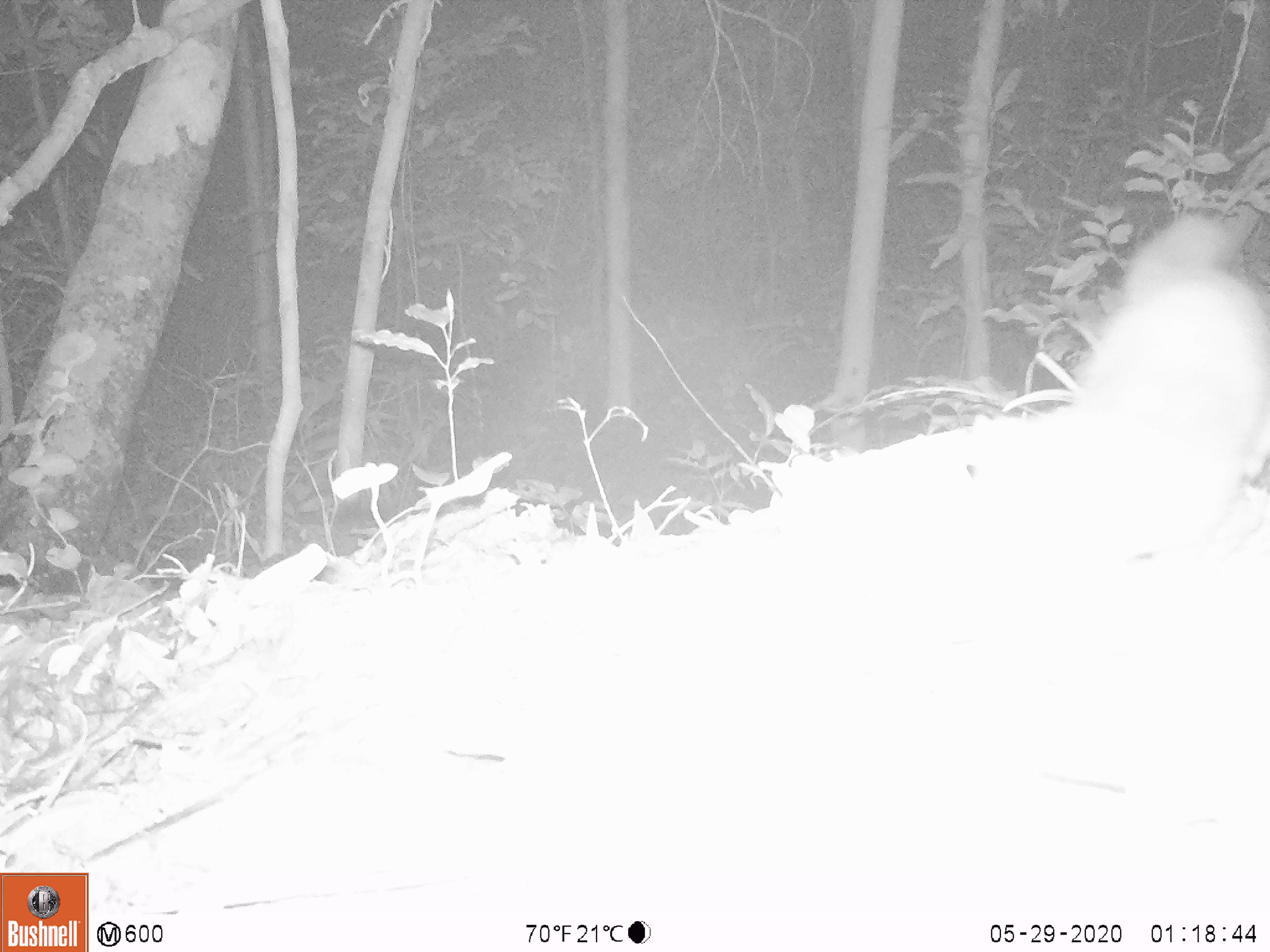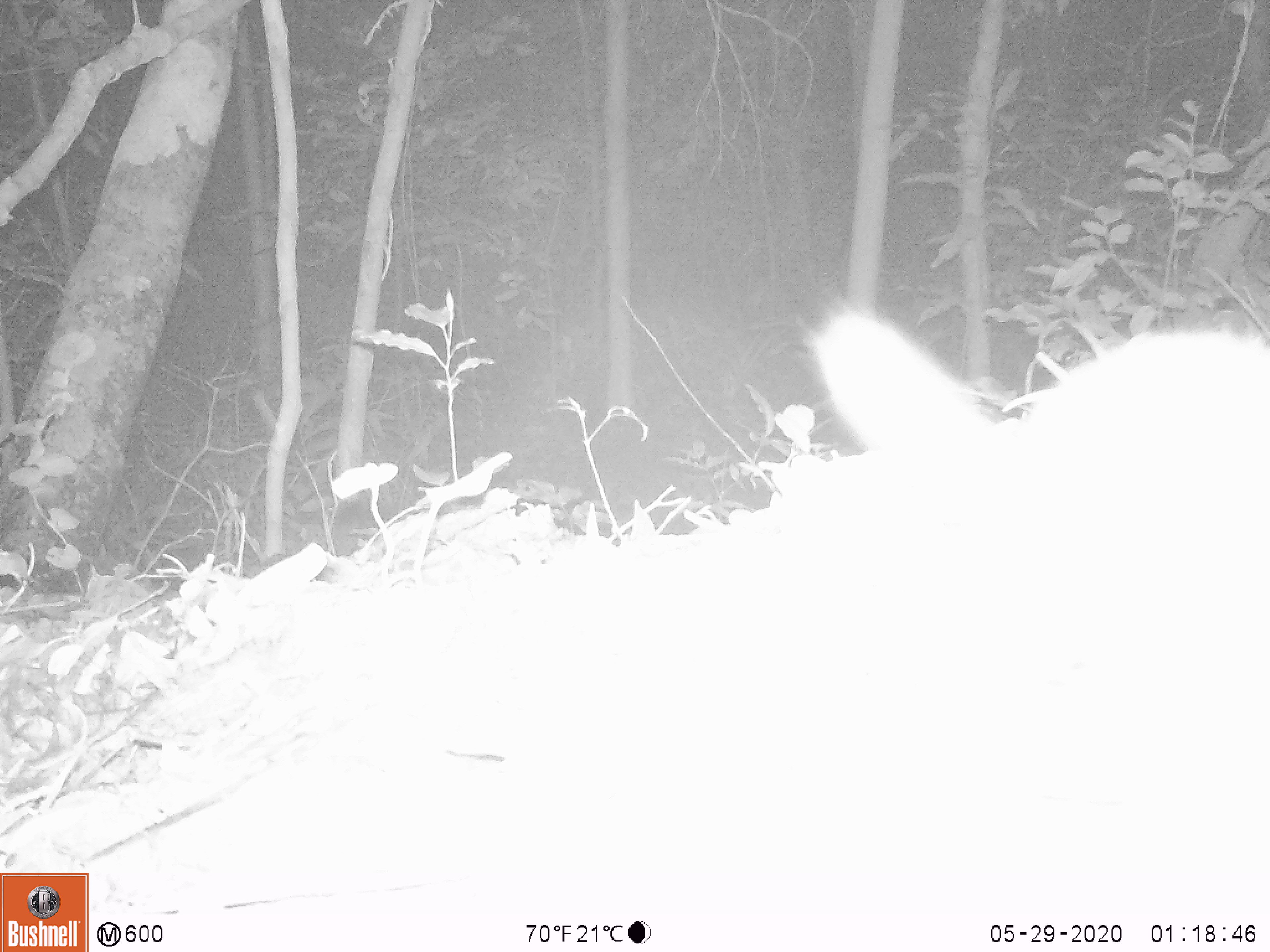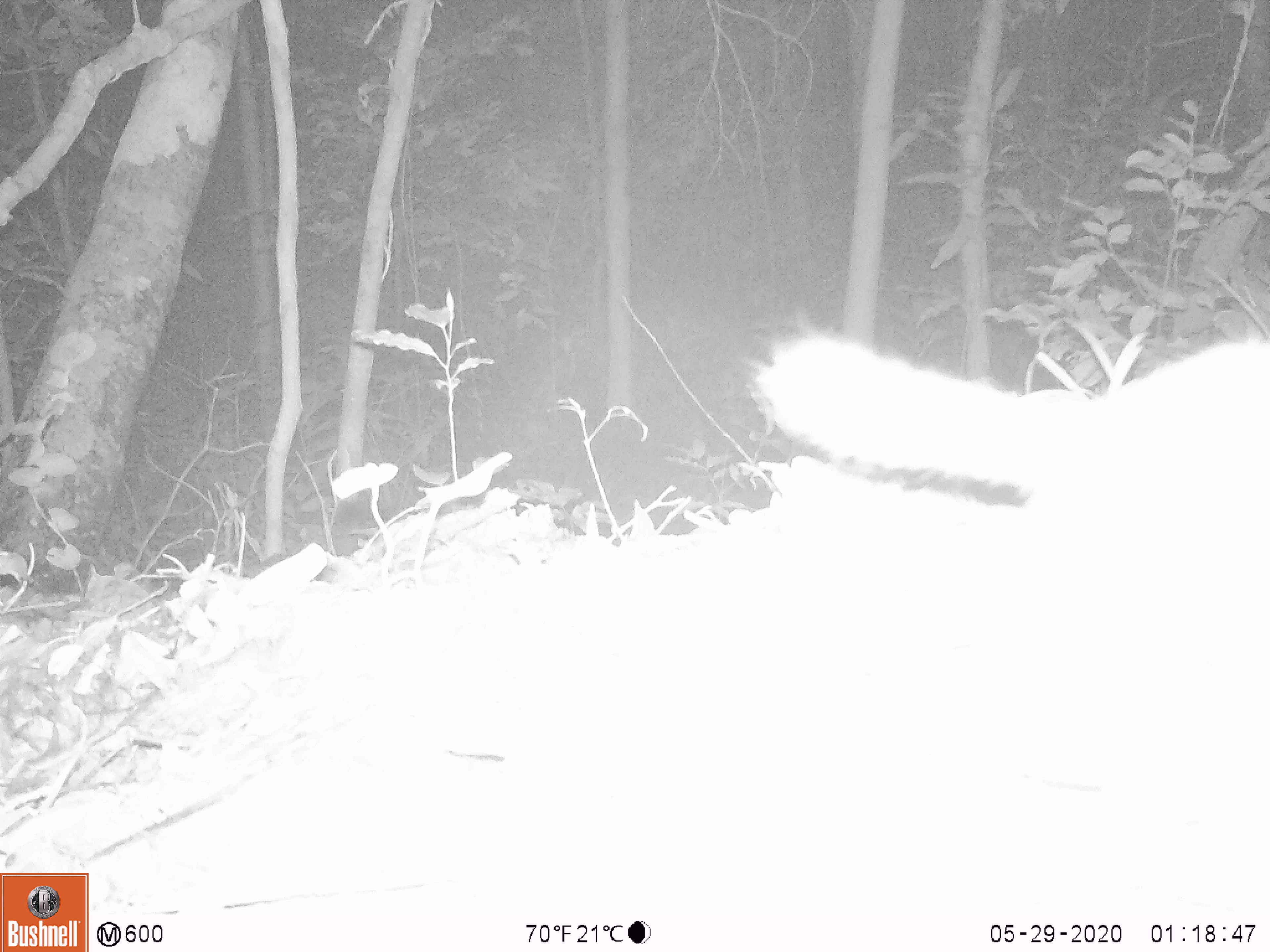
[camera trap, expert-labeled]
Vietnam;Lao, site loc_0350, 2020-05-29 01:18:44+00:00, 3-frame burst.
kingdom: Animalia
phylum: Chordata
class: Mammalia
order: Carnivora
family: Mustelidae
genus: Melogale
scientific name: Melogale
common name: ferret badger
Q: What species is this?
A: Ferret badger (Melogale).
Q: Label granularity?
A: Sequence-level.